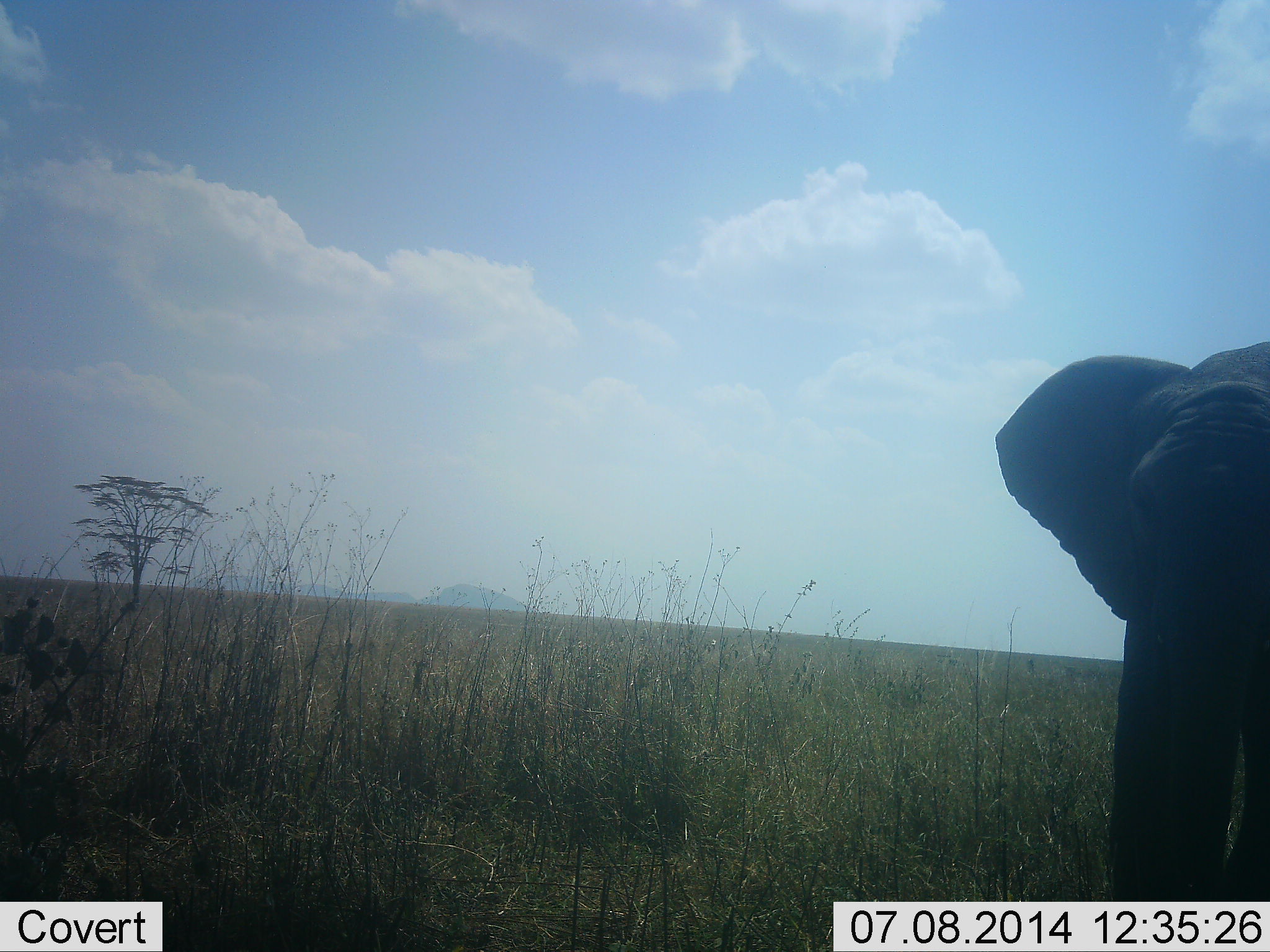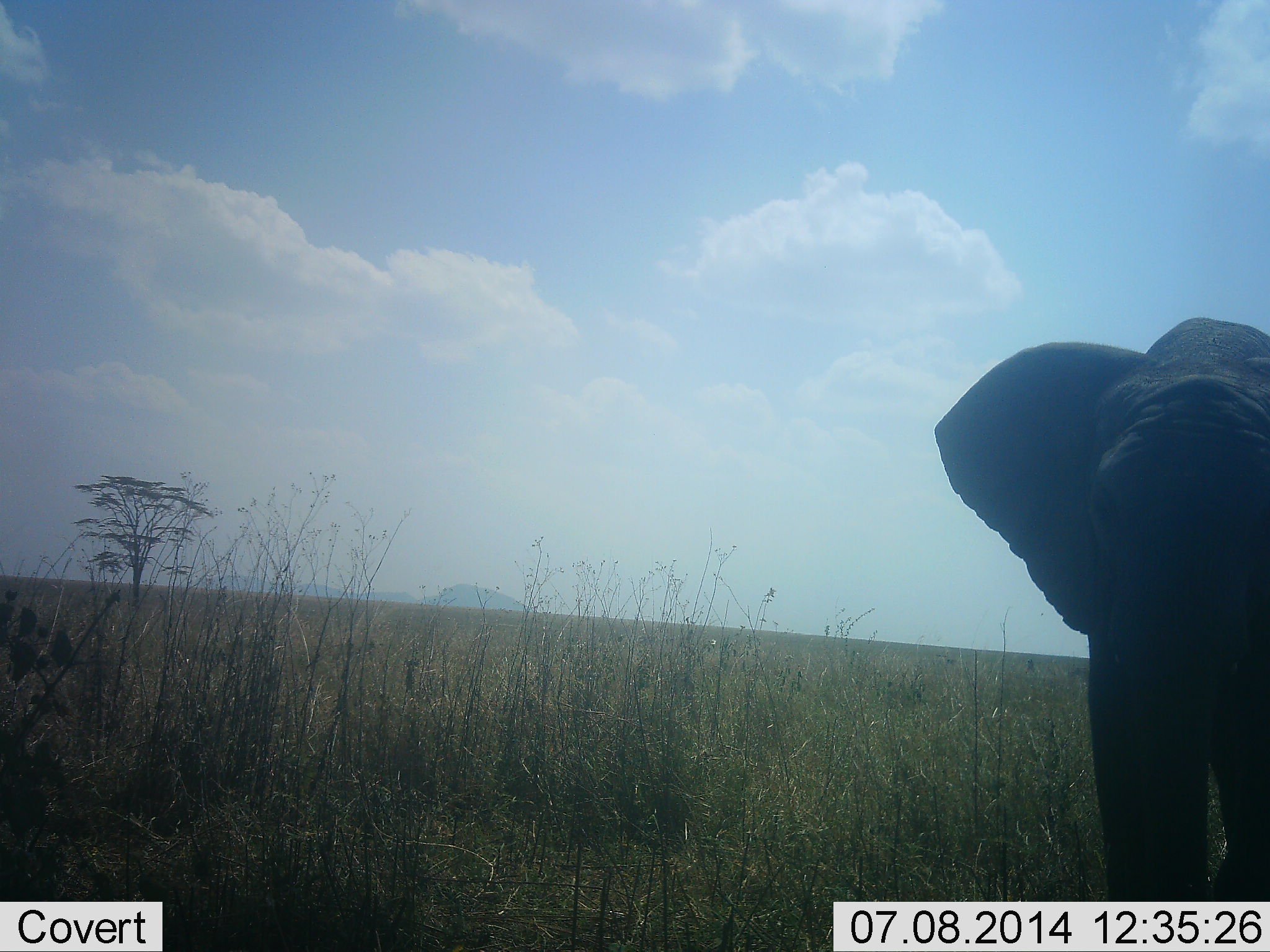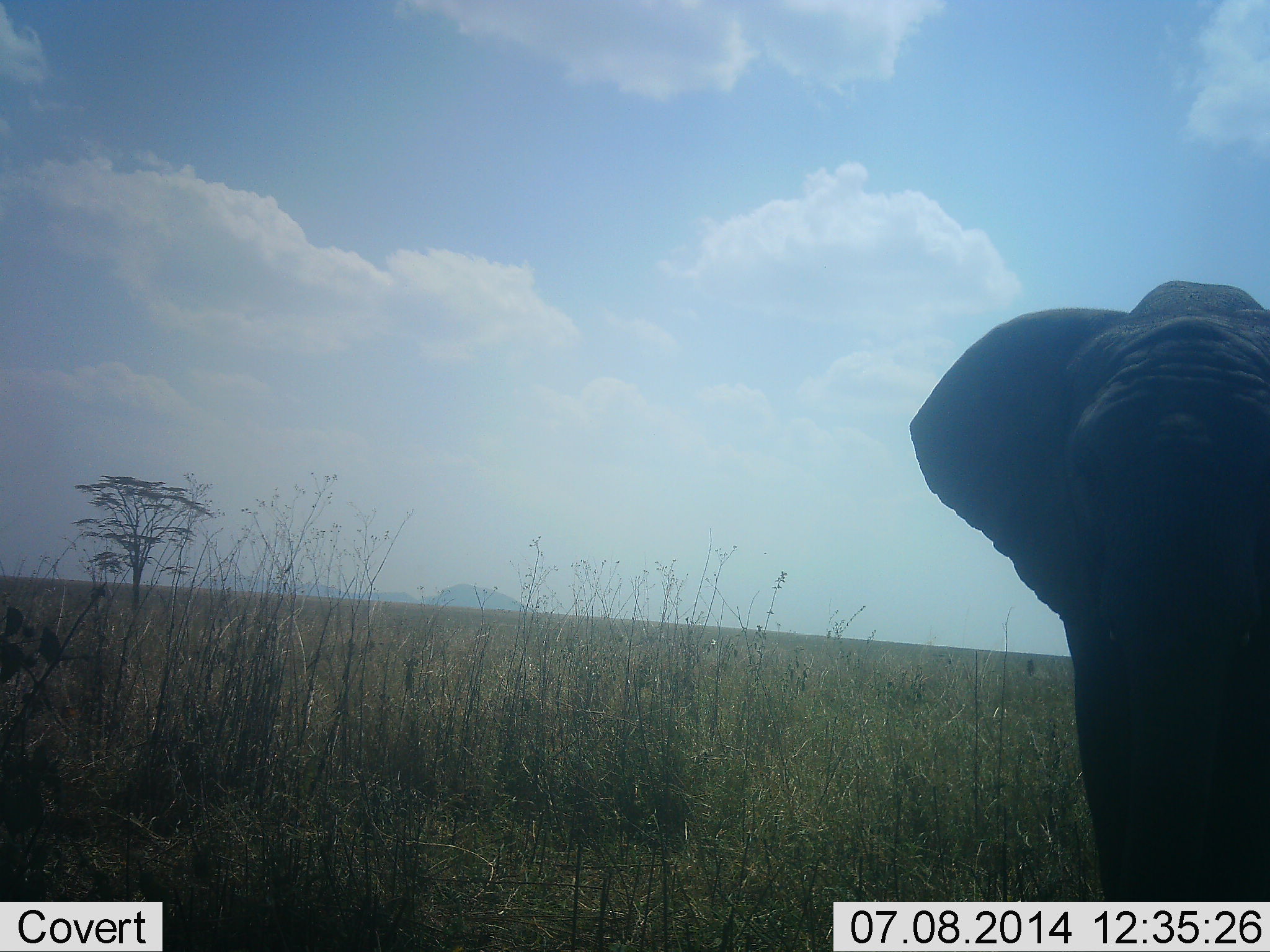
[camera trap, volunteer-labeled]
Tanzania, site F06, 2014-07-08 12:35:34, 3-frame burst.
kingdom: Animalia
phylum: Chordata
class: Mammalia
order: Proboscidea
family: Elephantidae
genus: Loxodonta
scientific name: Loxodonta africana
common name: african bush elephant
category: elephant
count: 1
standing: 50%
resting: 0%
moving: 50%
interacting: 0%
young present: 10%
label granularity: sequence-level